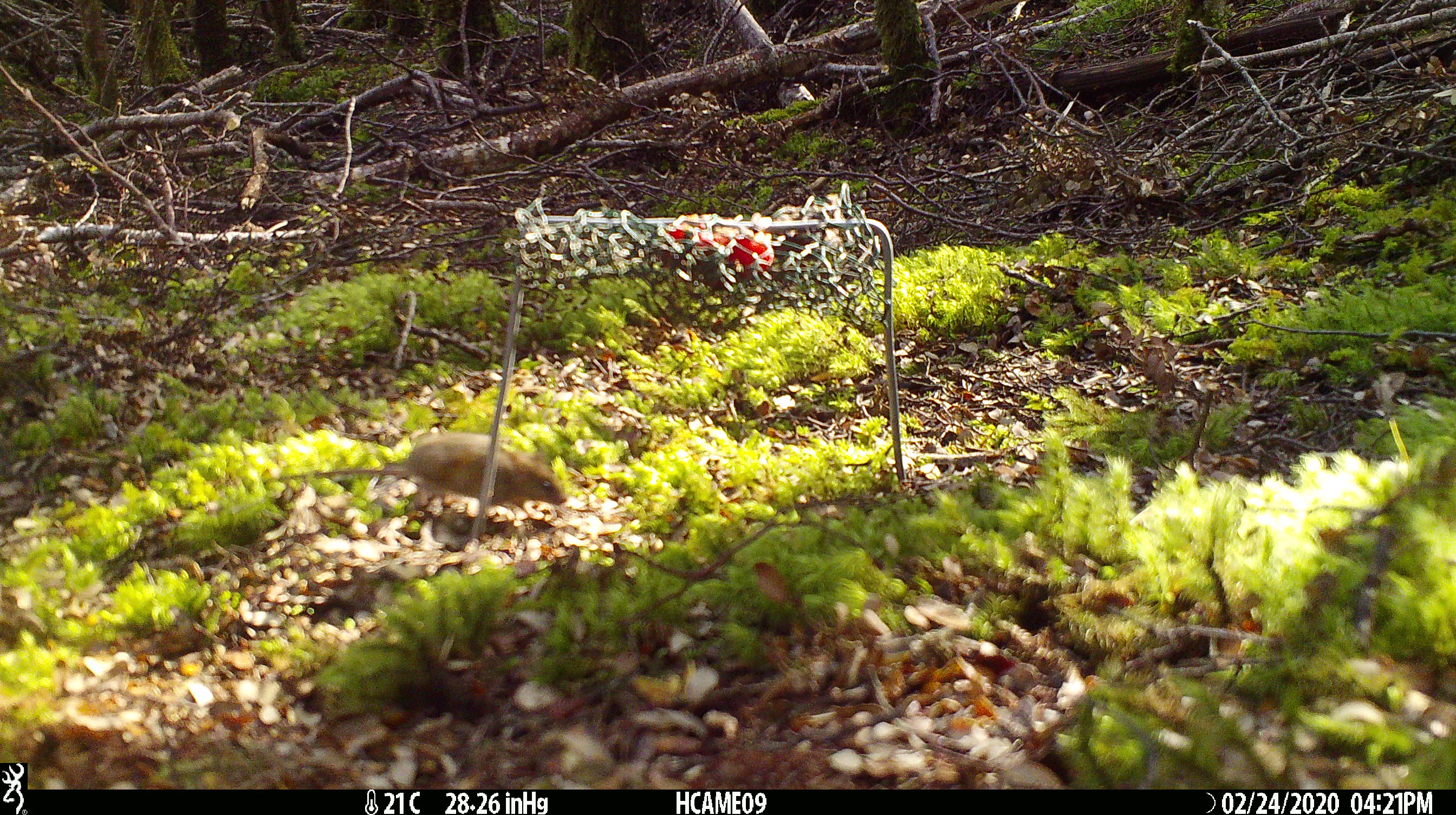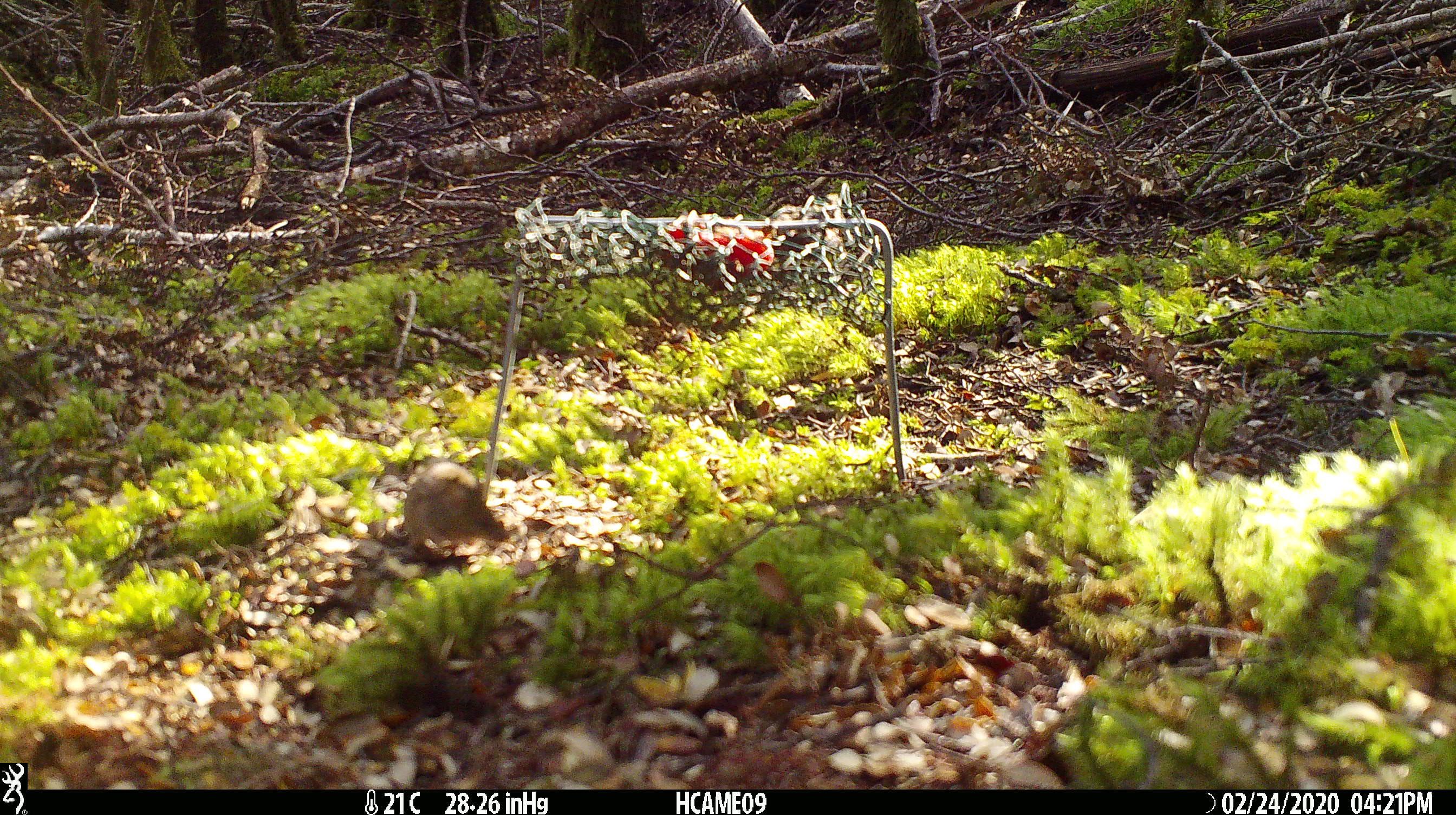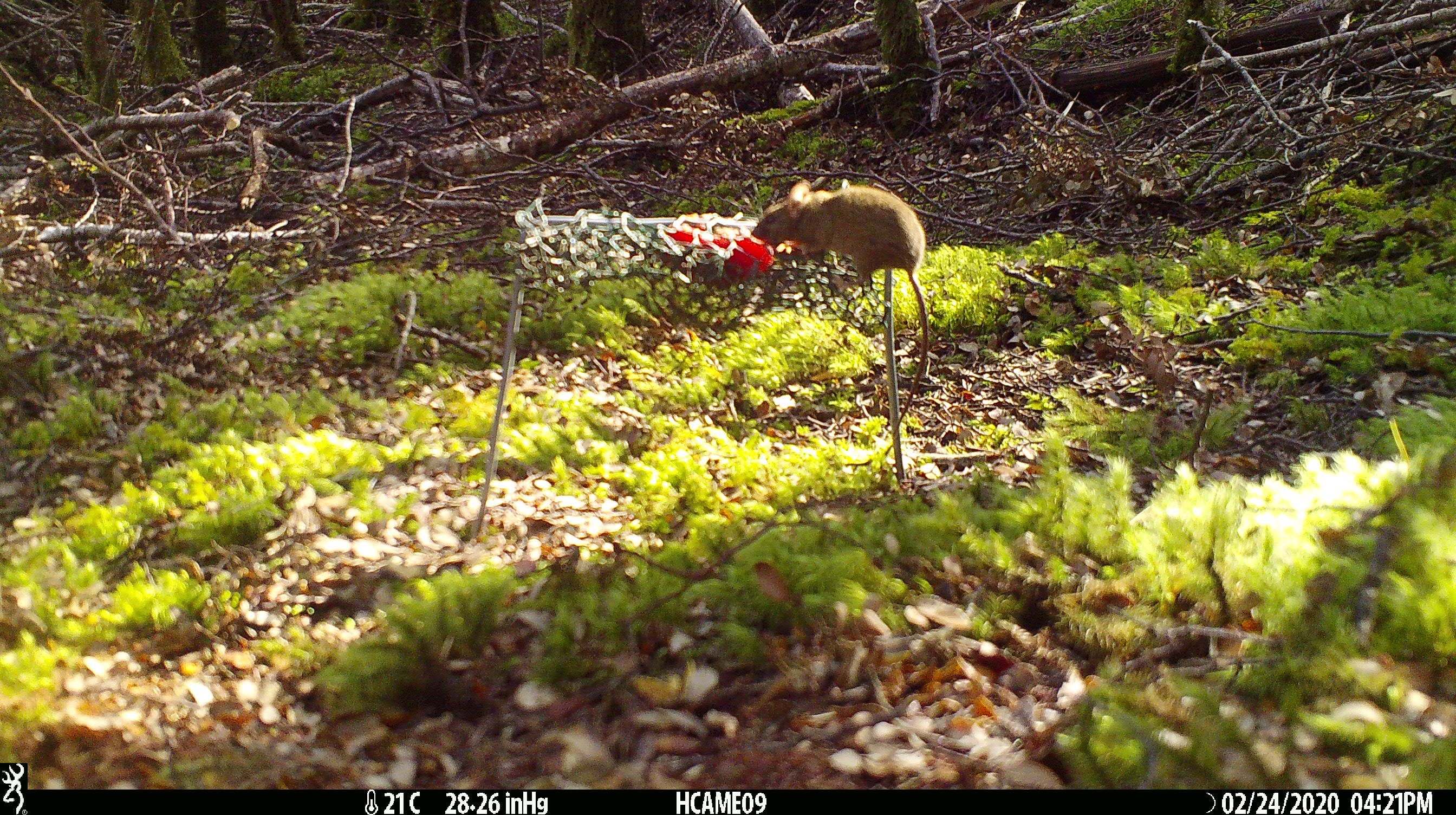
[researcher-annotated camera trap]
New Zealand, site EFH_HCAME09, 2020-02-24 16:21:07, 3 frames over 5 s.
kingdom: Animalia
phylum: Chordata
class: Mammalia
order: Rodentia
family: Muridae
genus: Mus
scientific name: Mus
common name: mouse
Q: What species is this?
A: Mouse (Mus).